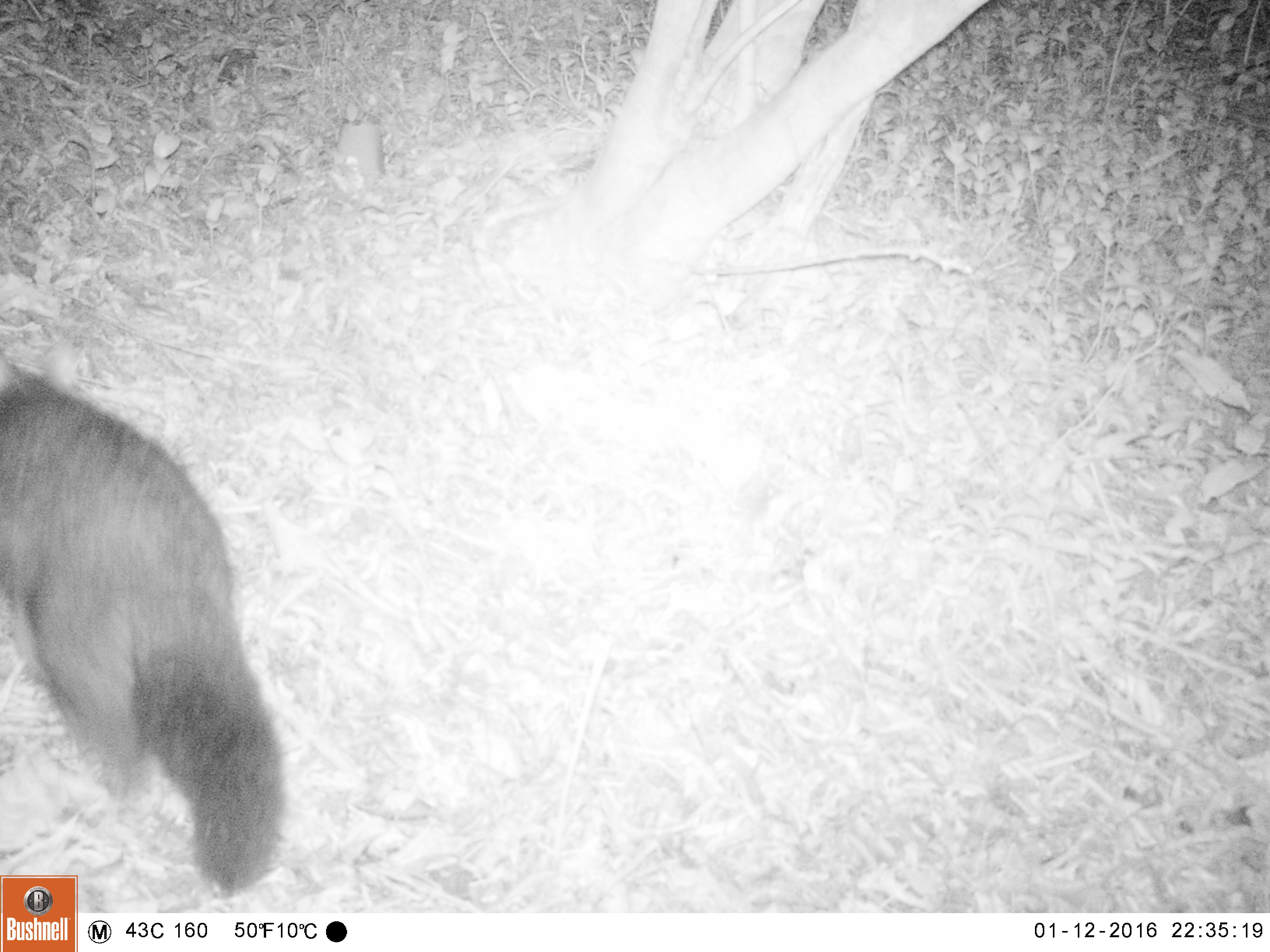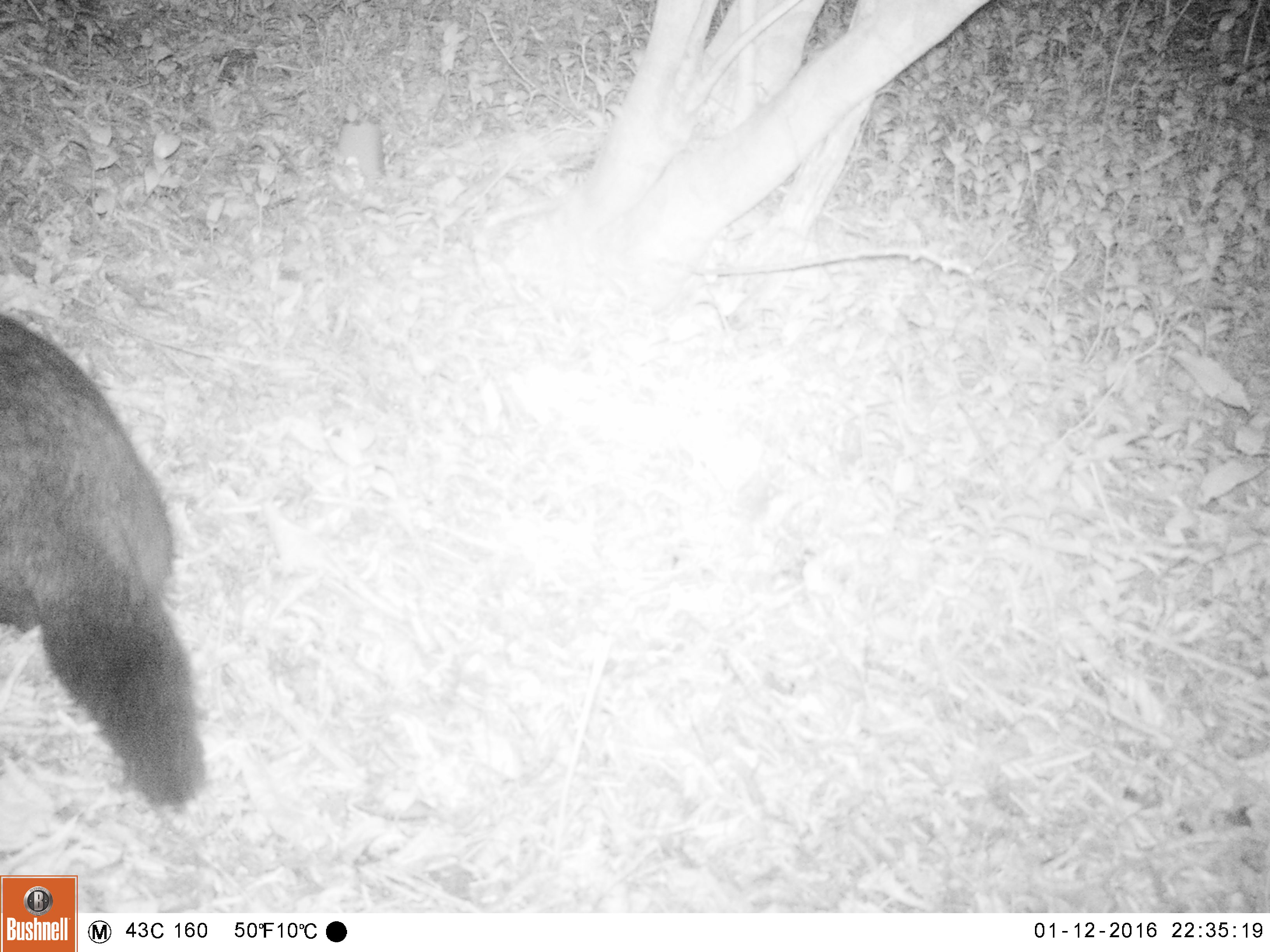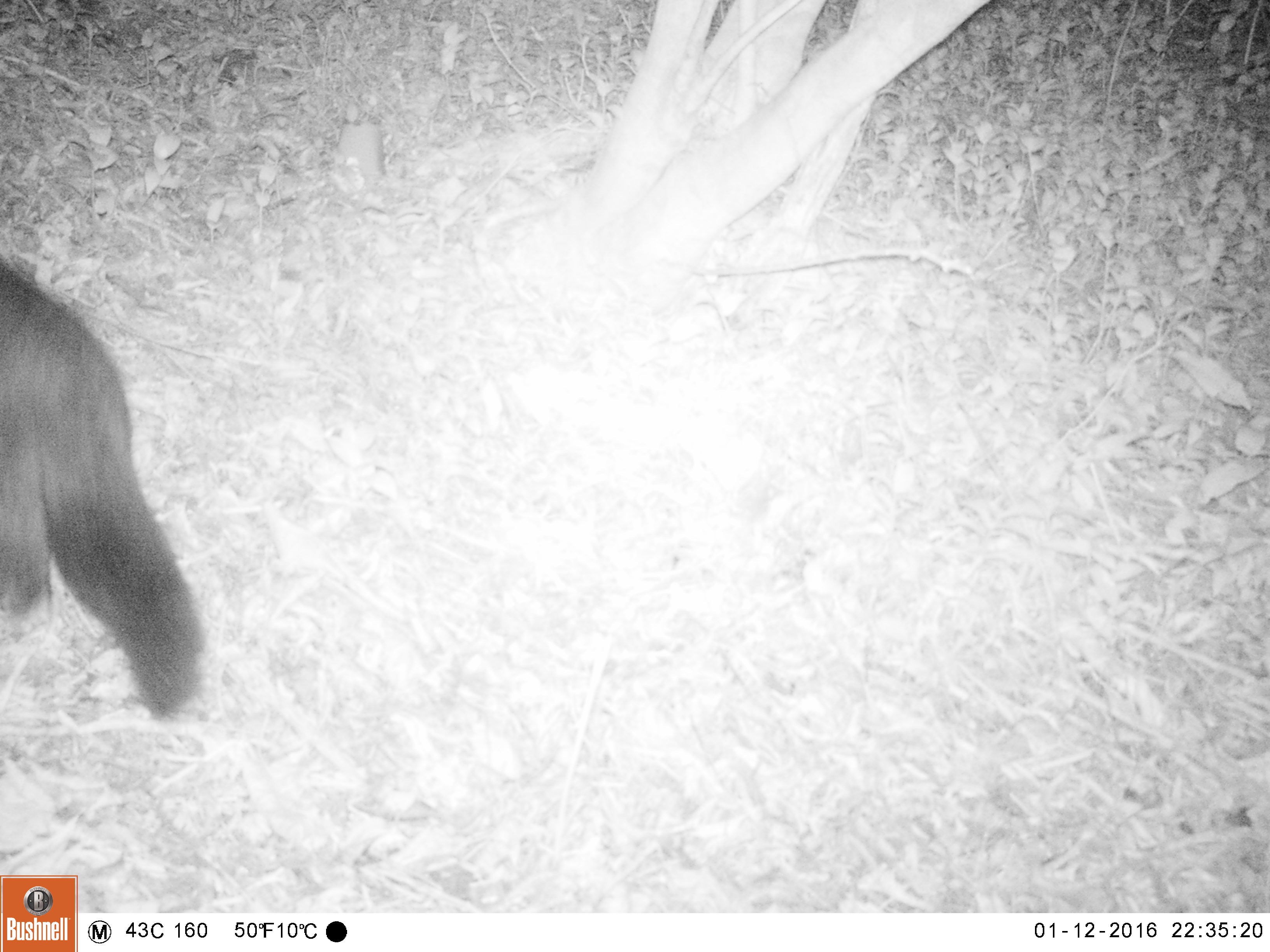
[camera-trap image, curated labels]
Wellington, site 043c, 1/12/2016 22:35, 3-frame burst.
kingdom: Animalia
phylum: Chordata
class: Mammalia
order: Didelphimorphia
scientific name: Didelphimorphia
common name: possum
Possum (Didelphimorphia).